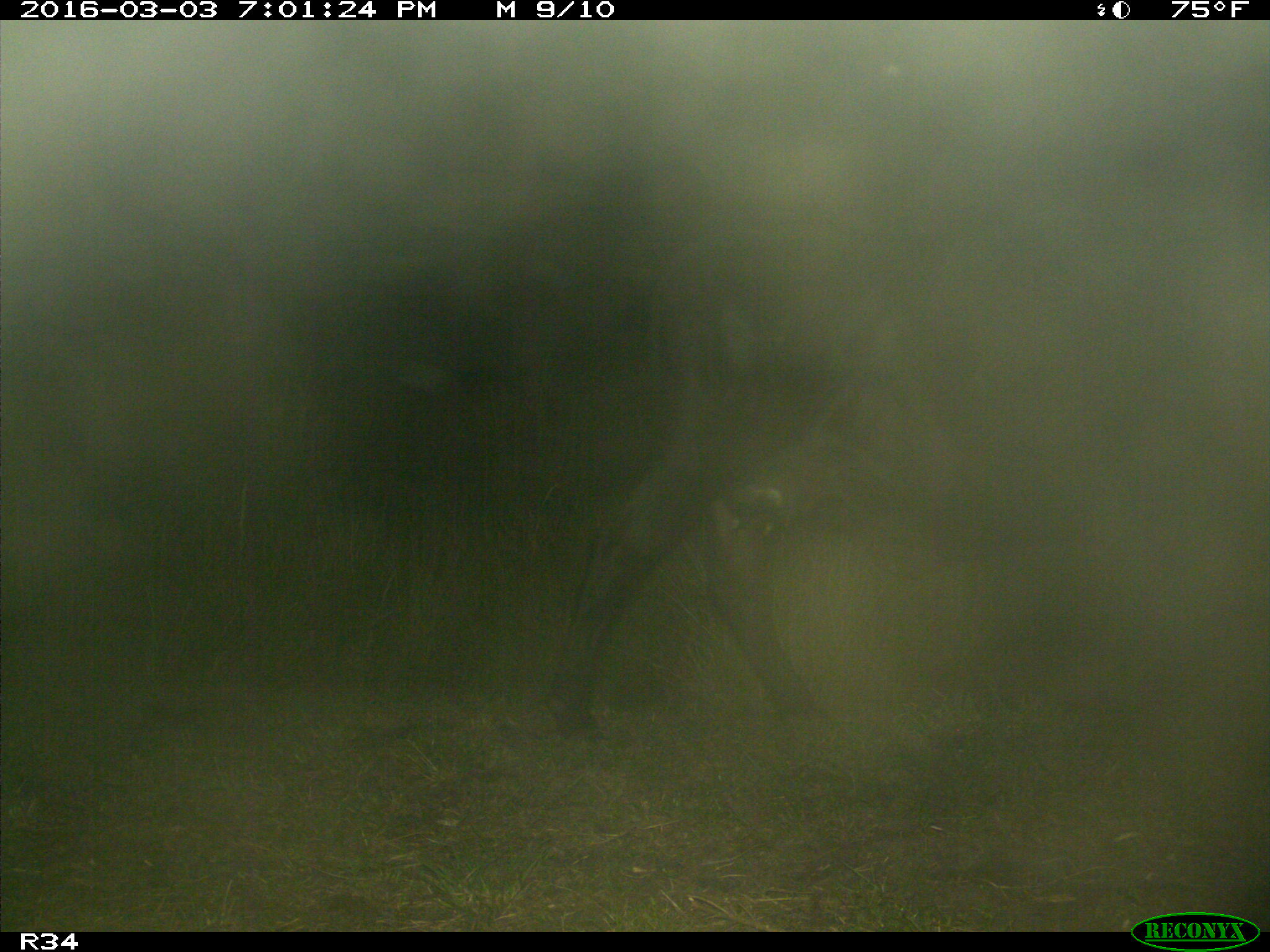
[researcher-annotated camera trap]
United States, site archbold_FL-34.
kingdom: Animalia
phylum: Chordata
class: Mammalia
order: Artiodactyla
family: Bovidae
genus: Bos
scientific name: Bos taurus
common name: domestic cow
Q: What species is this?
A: Bos taurus (domestic cow).